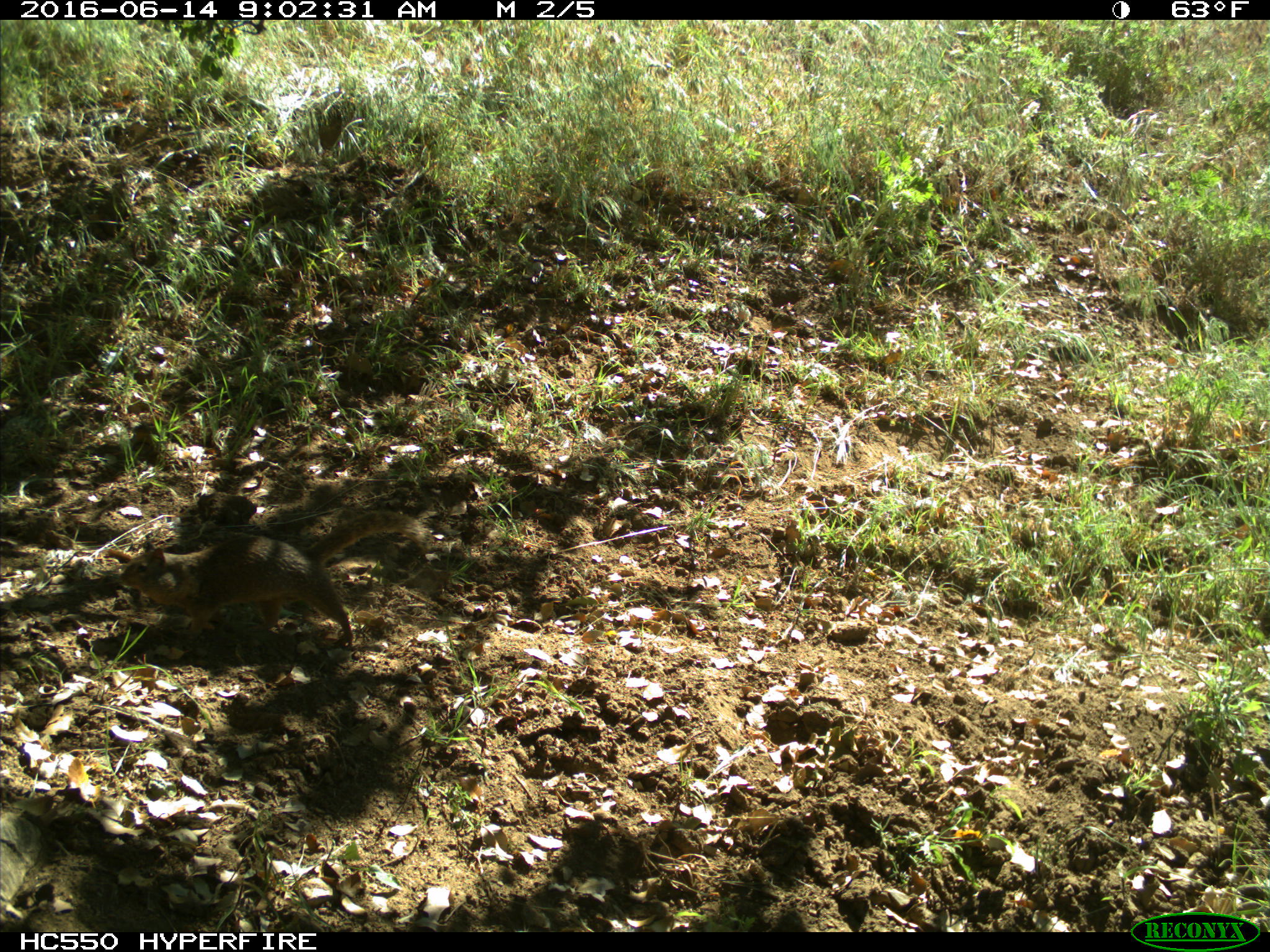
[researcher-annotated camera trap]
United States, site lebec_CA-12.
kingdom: Animalia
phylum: Chordata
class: Mammalia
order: Rodentia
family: Sciuridae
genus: Otospermophilus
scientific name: Otospermophilus beecheyi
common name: california ground squirrel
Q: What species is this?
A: Otospermophilus beecheyi (california ground squirrel).